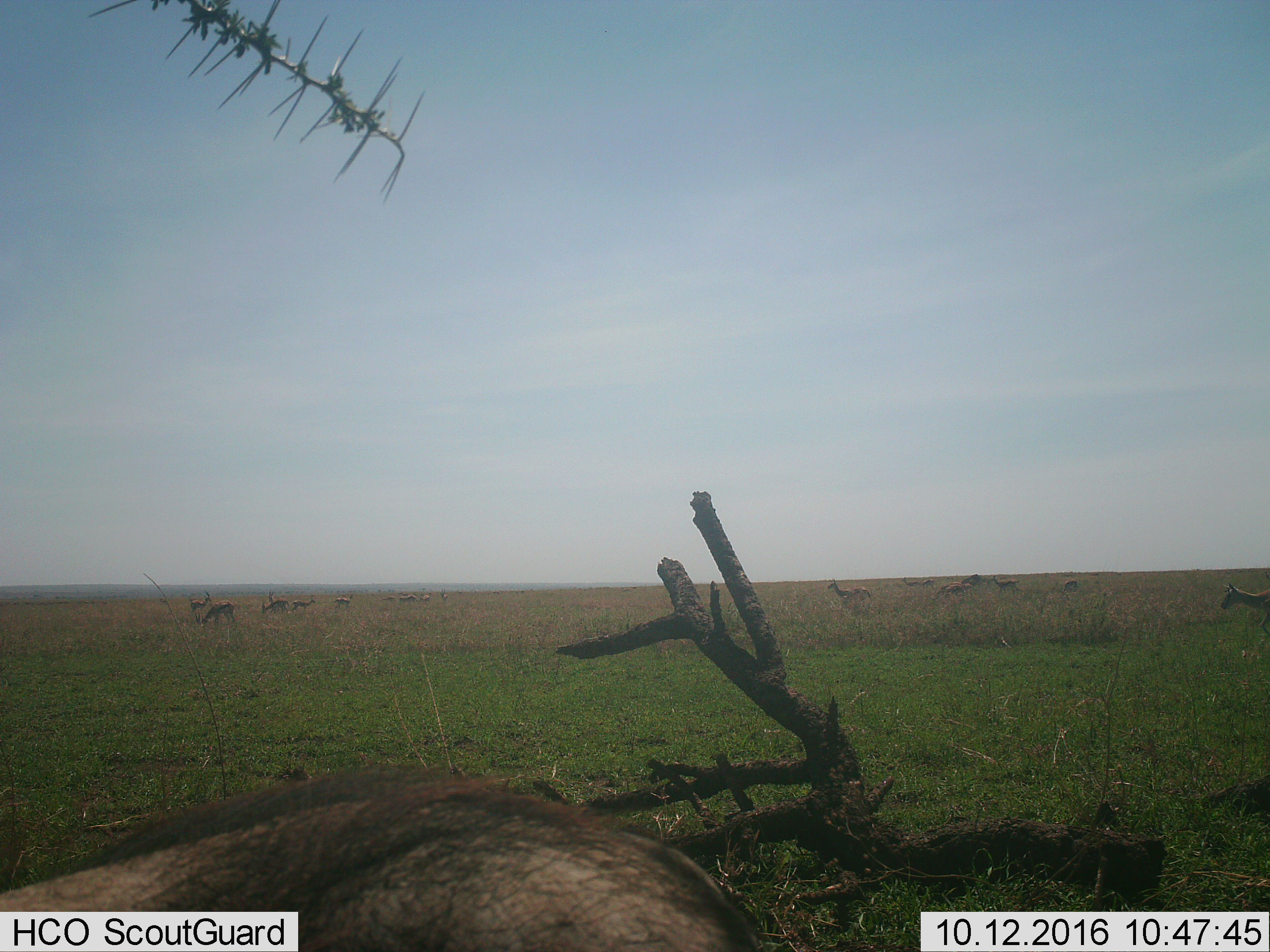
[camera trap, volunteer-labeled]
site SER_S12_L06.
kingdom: Animalia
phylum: Chordata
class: Mammalia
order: Artiodactyla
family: Bovidae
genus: Eudorcas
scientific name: Eudorcas thomsonii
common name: thomson's gazelle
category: gazellethomsons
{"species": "gazellethomsons (thomson's gazelle) (Eudorcas thomsonii)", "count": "11-50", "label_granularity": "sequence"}